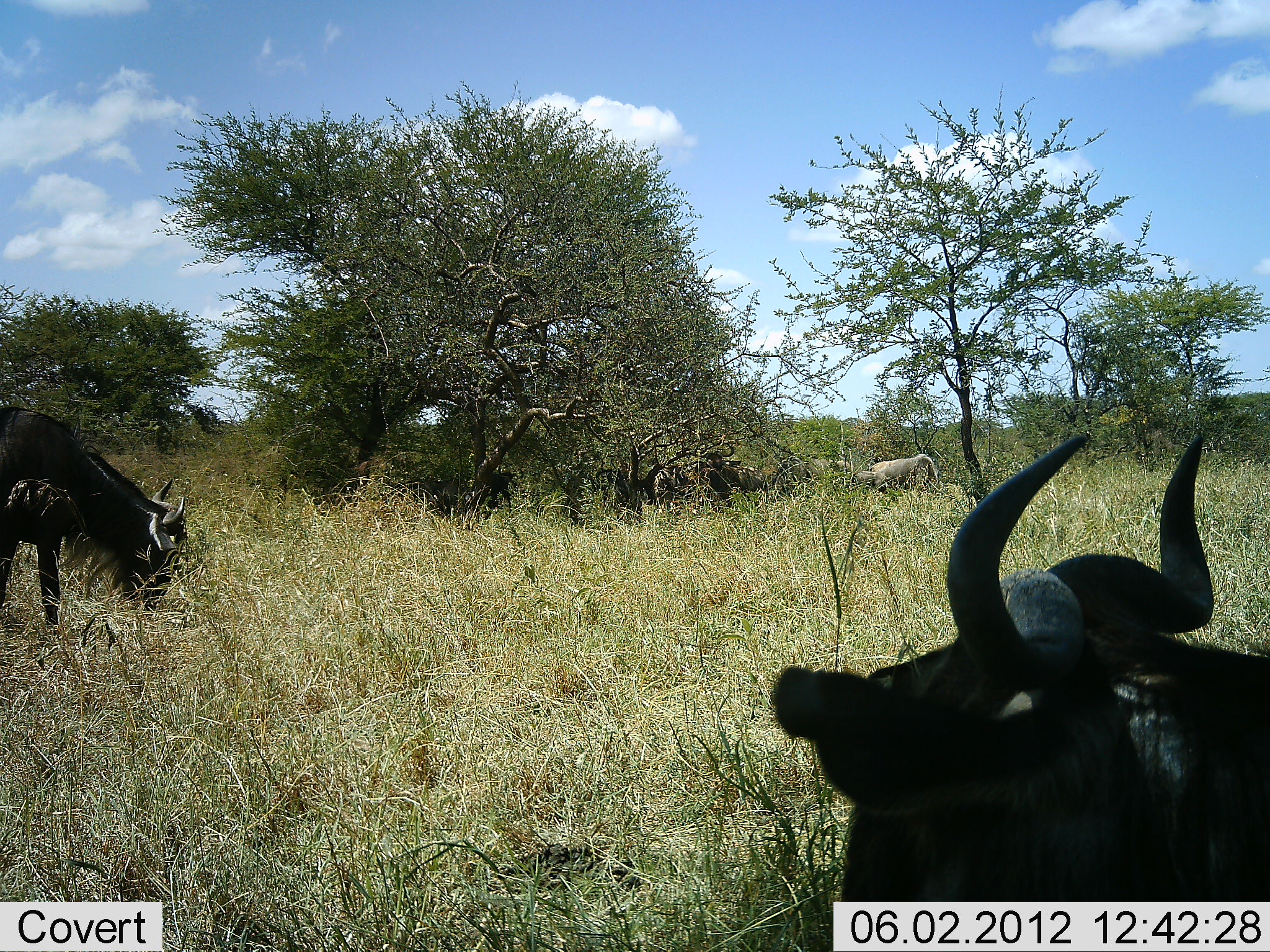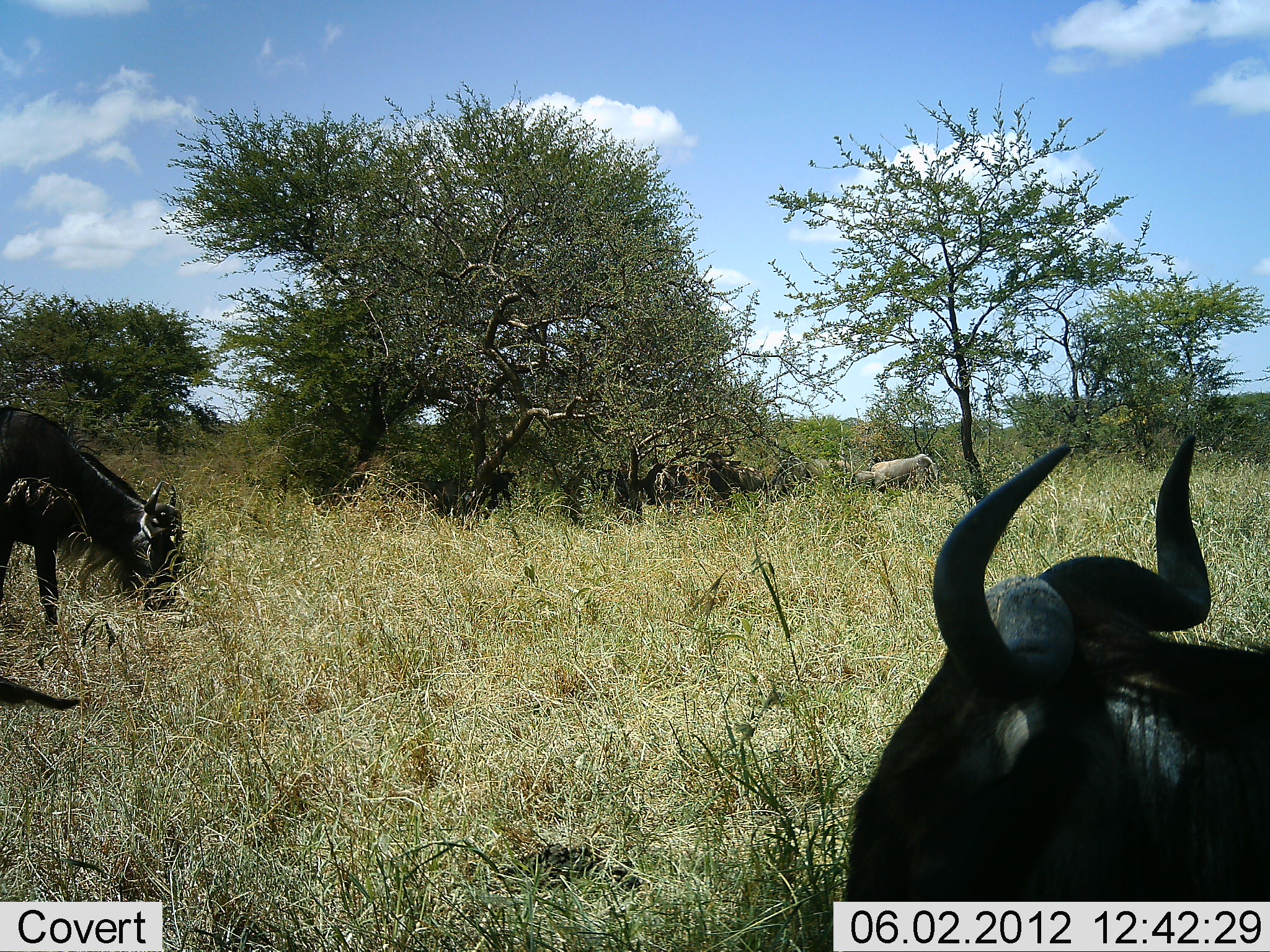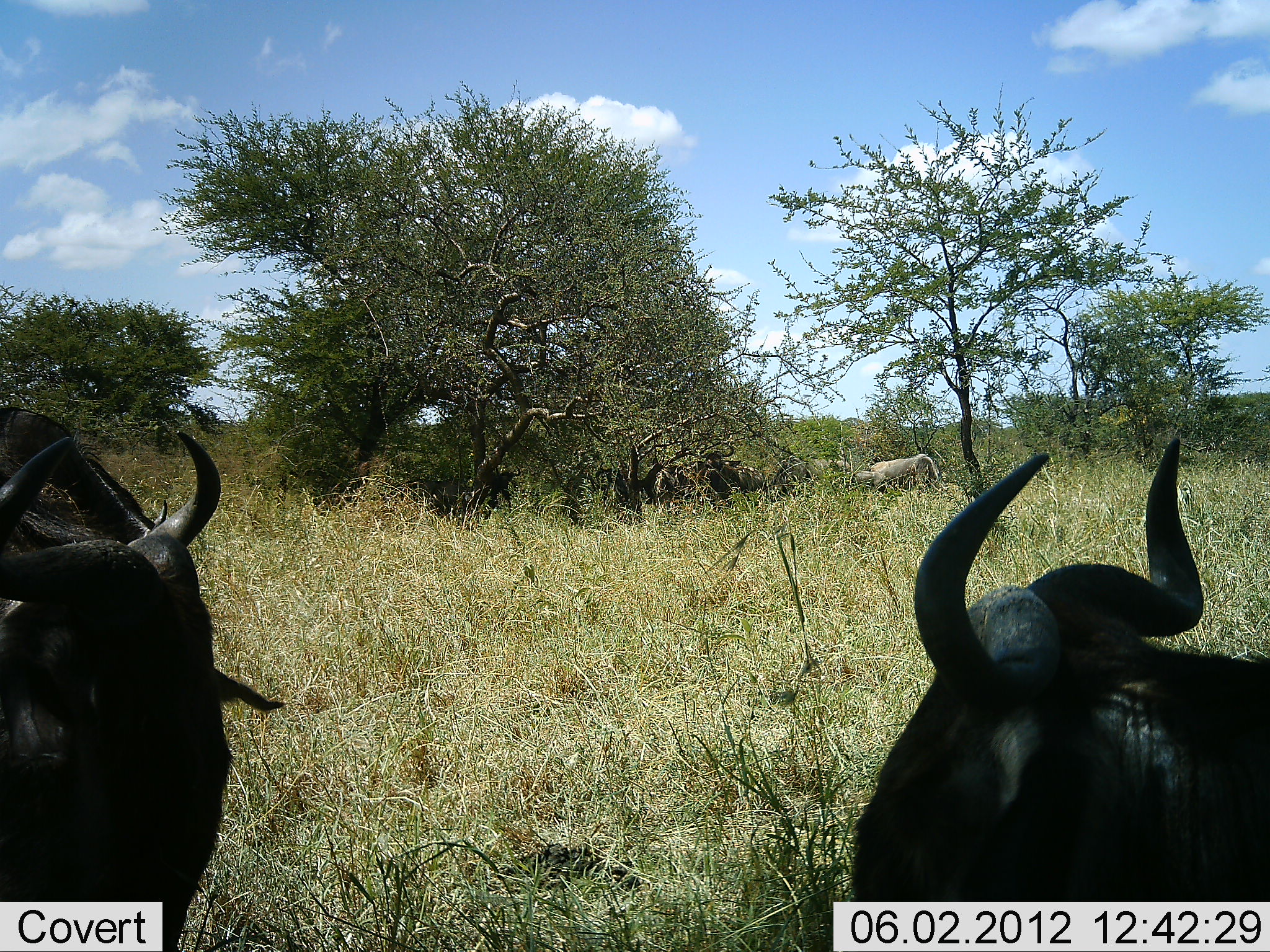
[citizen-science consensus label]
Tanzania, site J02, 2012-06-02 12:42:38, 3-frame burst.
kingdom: Animalia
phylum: Chordata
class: Mammalia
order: Artiodactyla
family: Bovidae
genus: Connochaetes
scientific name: Connochaetes taurinus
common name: blue wildebeest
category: wildebeest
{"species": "wildebeest (blue wildebeest) (Connochaetes taurinus)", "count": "6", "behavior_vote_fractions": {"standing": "50%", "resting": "20%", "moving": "60%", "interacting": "0%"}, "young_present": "0%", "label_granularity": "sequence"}